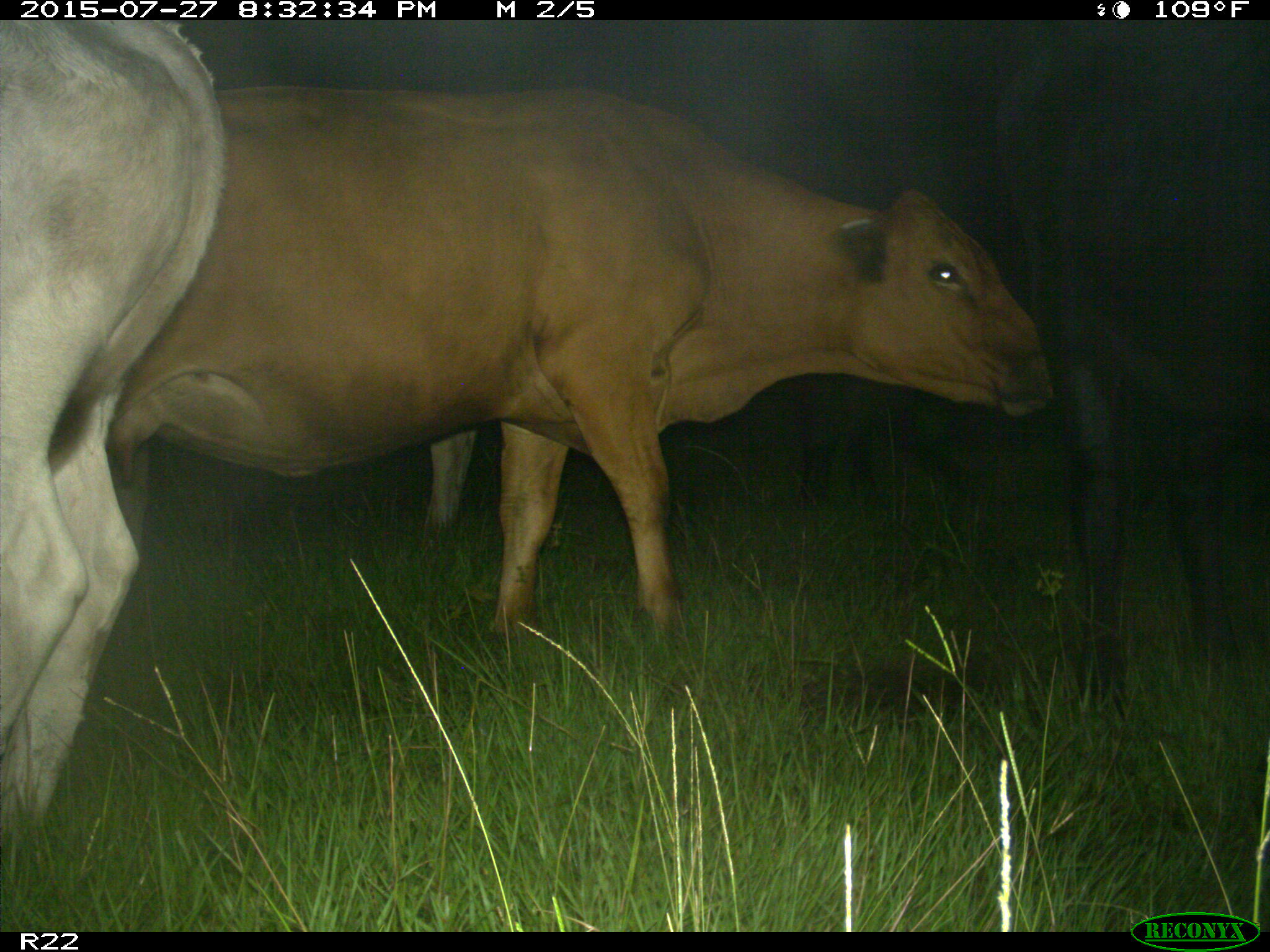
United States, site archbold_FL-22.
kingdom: Animalia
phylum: Chordata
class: Mammalia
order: Artiodactyla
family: Bovidae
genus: Bos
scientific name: Bos taurus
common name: domestic cow